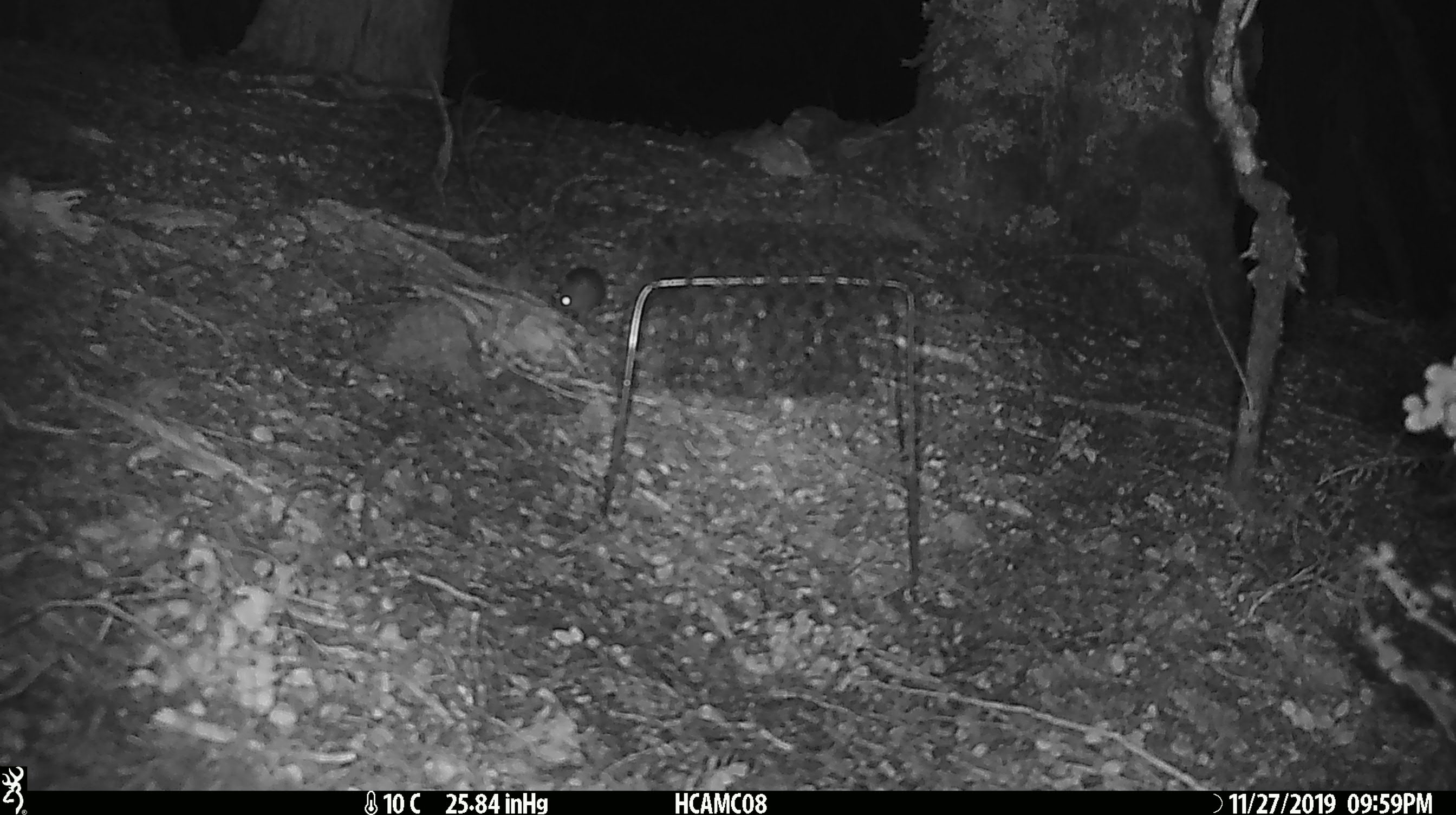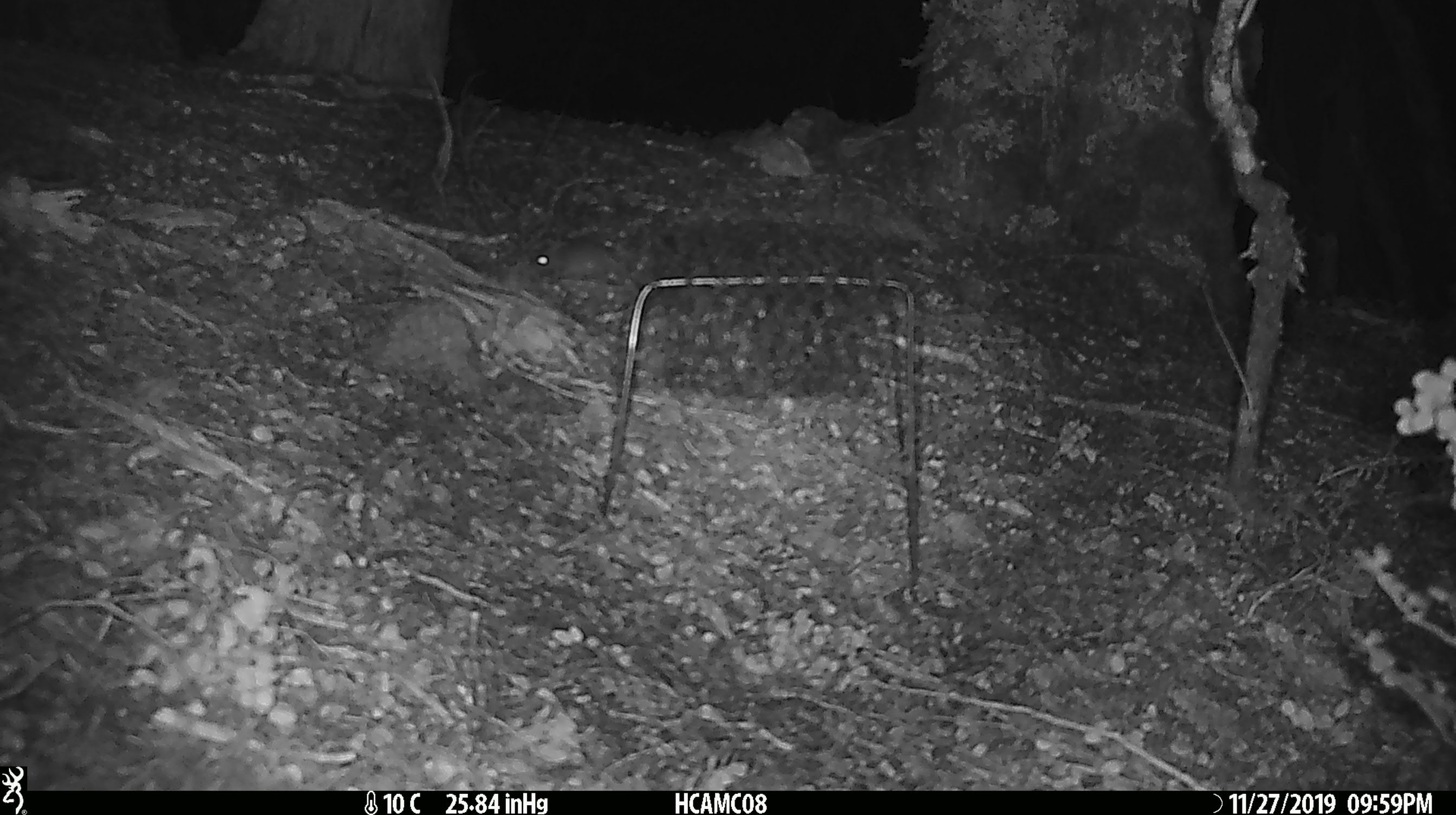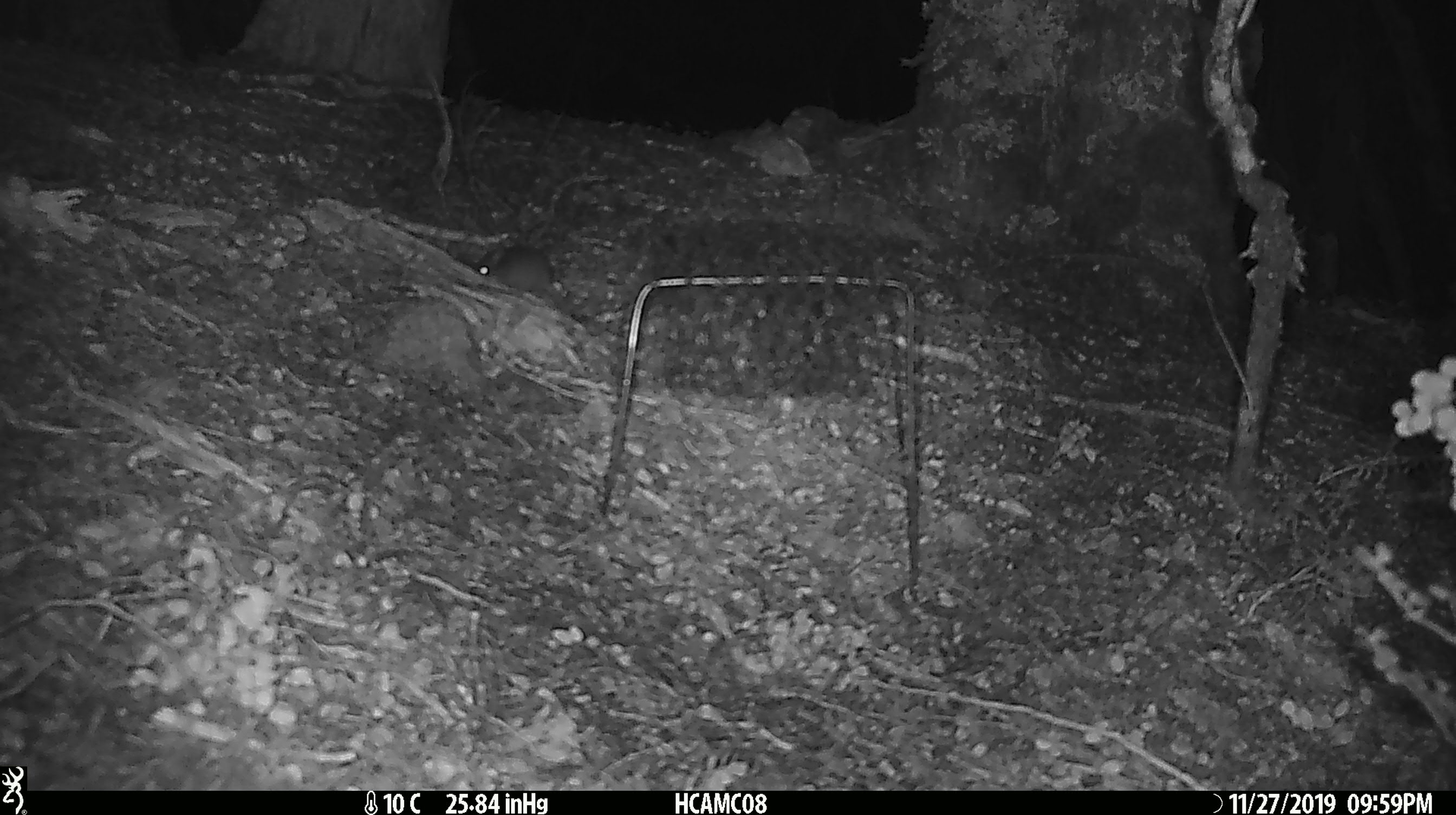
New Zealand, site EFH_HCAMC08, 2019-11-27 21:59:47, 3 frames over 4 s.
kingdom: Animalia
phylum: Chordata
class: Mammalia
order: Rodentia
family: Muridae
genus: Mus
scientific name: Mus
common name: mouse